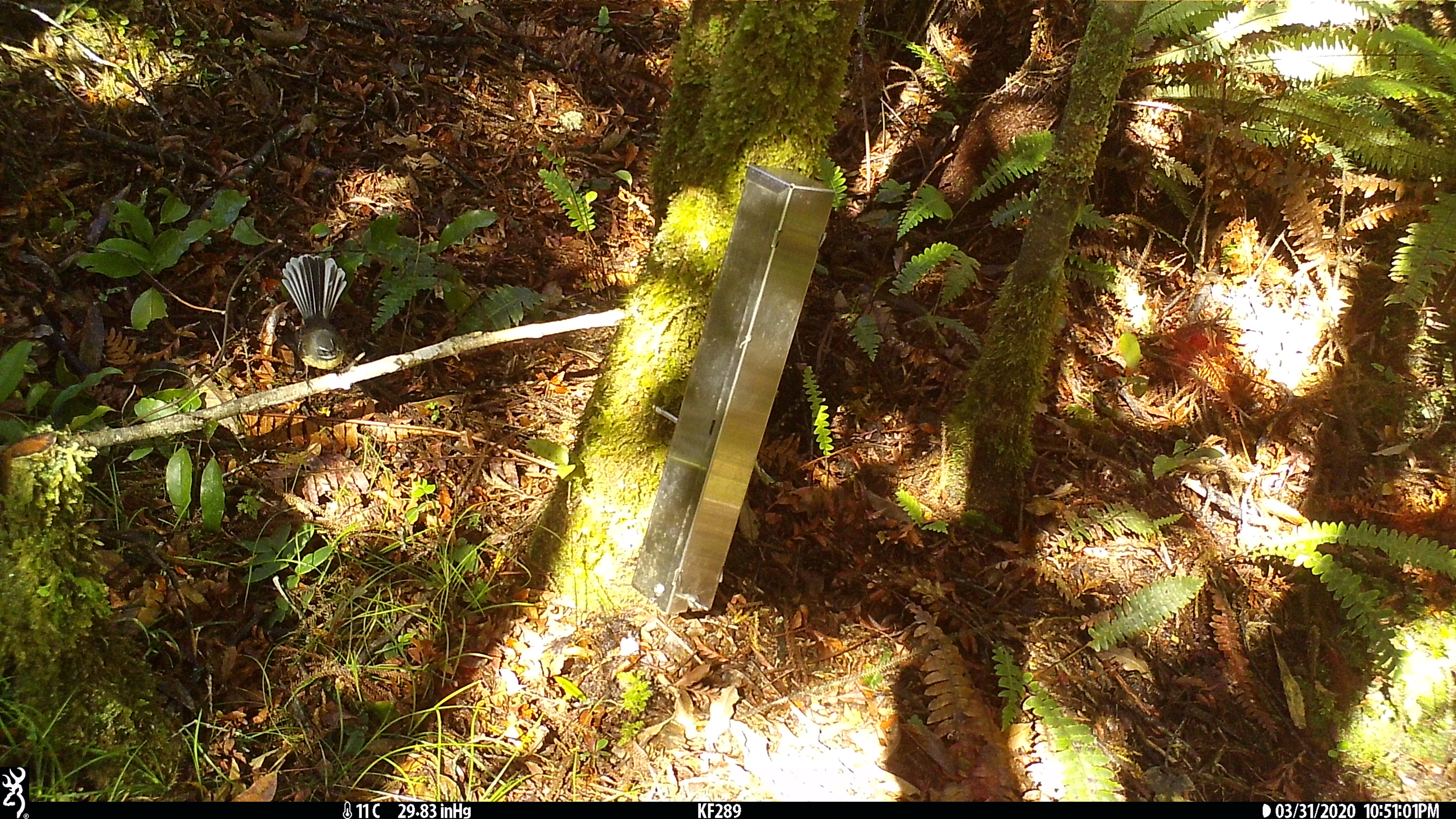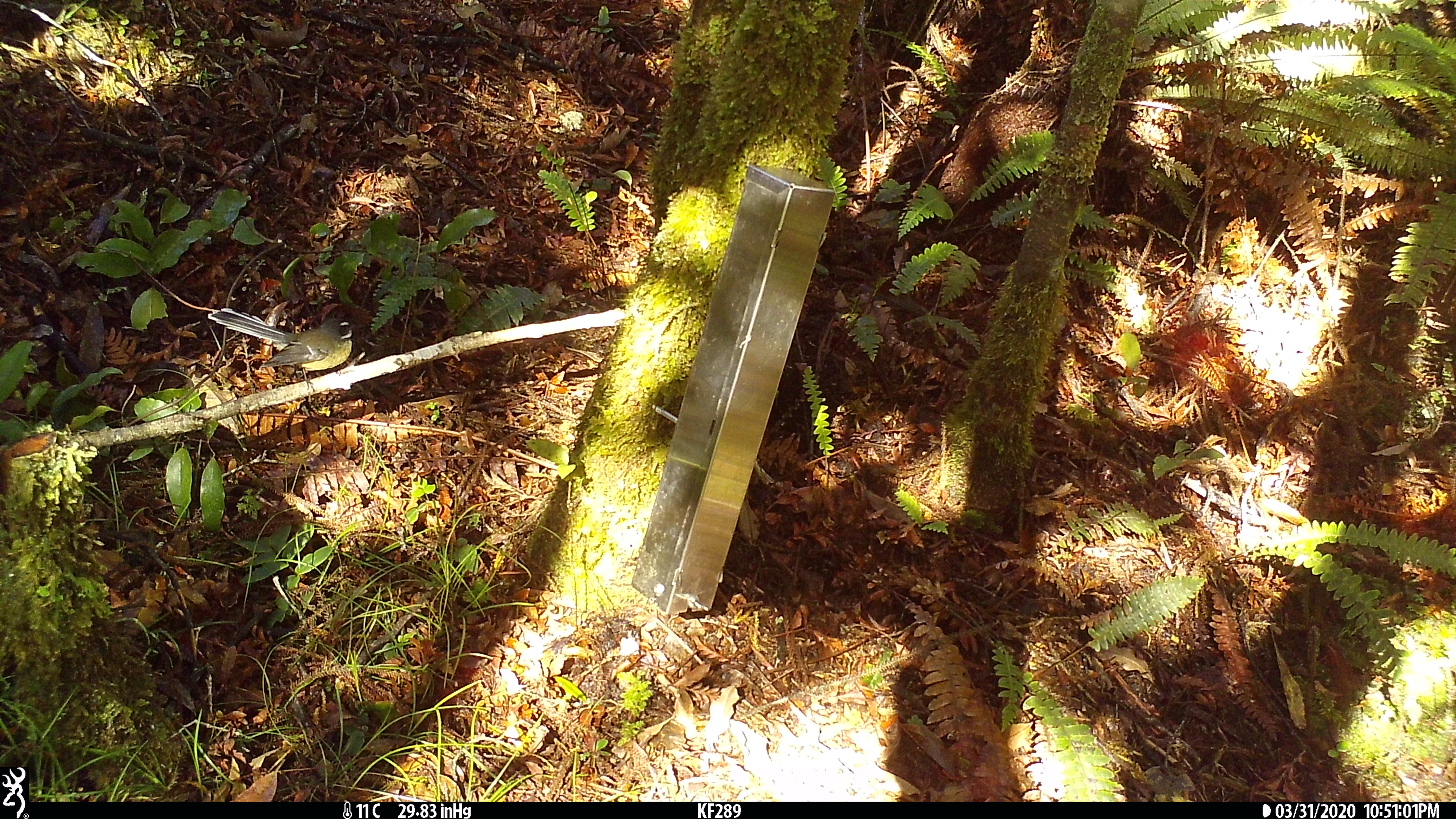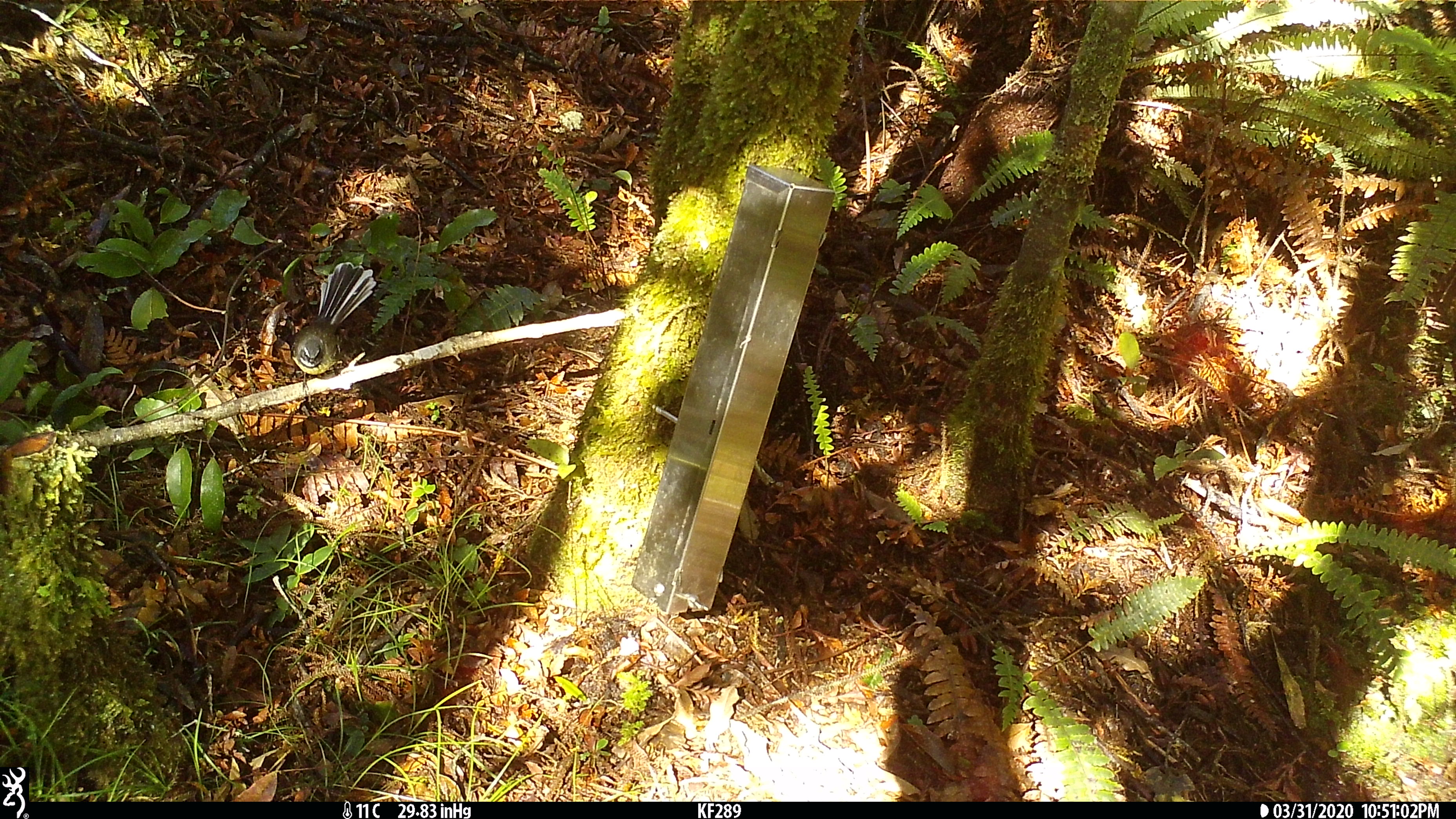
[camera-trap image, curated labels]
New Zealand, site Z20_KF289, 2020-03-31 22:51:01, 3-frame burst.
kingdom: Animalia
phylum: Chordata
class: Aves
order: Passeriformes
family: Rhipiduridae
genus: Rhipidura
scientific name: Rhipidura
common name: fantails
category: fantail